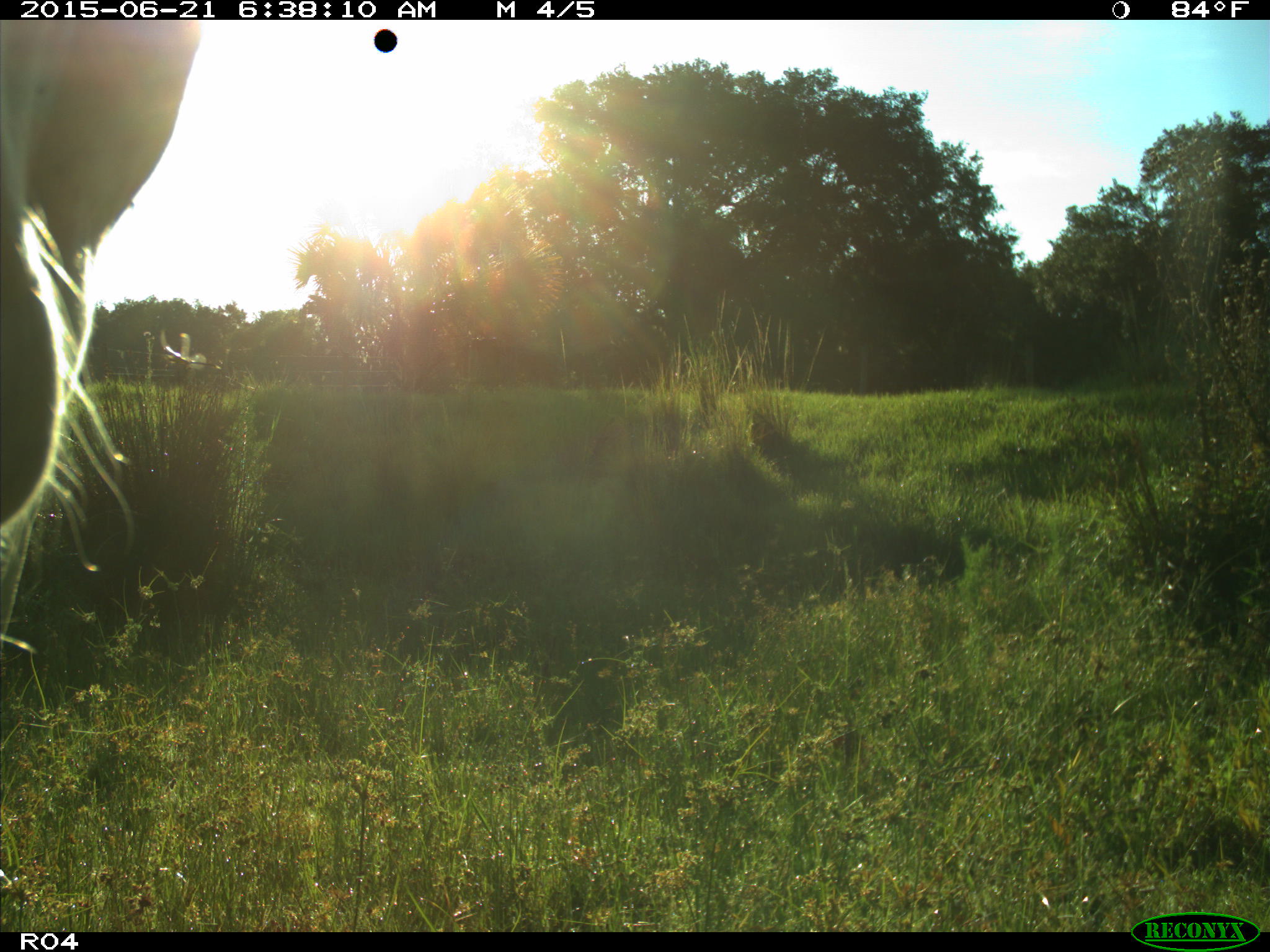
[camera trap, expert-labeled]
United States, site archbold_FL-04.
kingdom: Animalia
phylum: Chordata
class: Mammalia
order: Artiodactyla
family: Bovidae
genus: Bos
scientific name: Bos taurus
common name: domestic cow